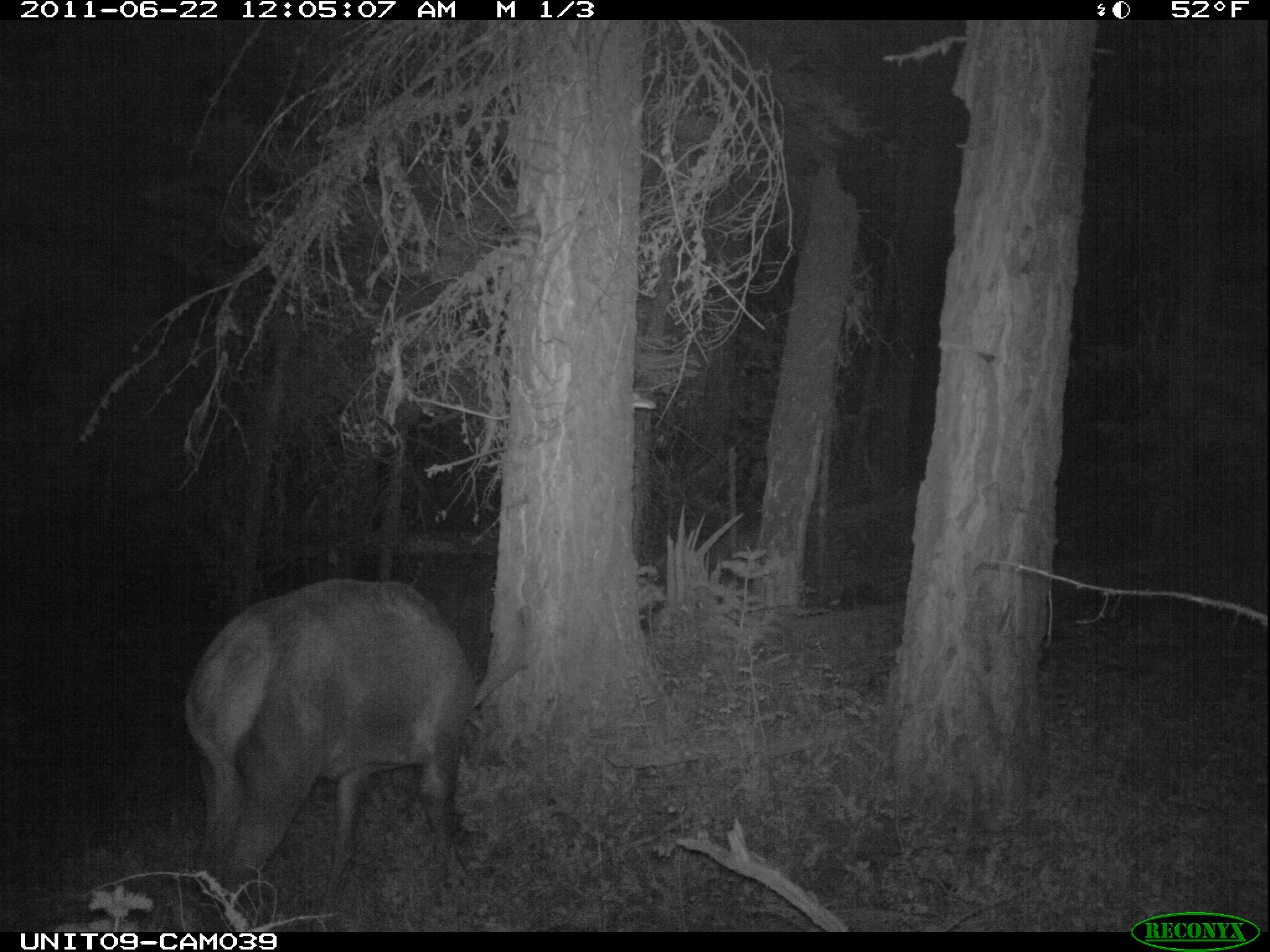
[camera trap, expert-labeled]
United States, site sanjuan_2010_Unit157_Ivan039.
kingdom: Animalia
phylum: Chordata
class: Mammalia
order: Artiodactyla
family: Cervidae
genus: Cervus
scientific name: Cervus elaphus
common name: red deer